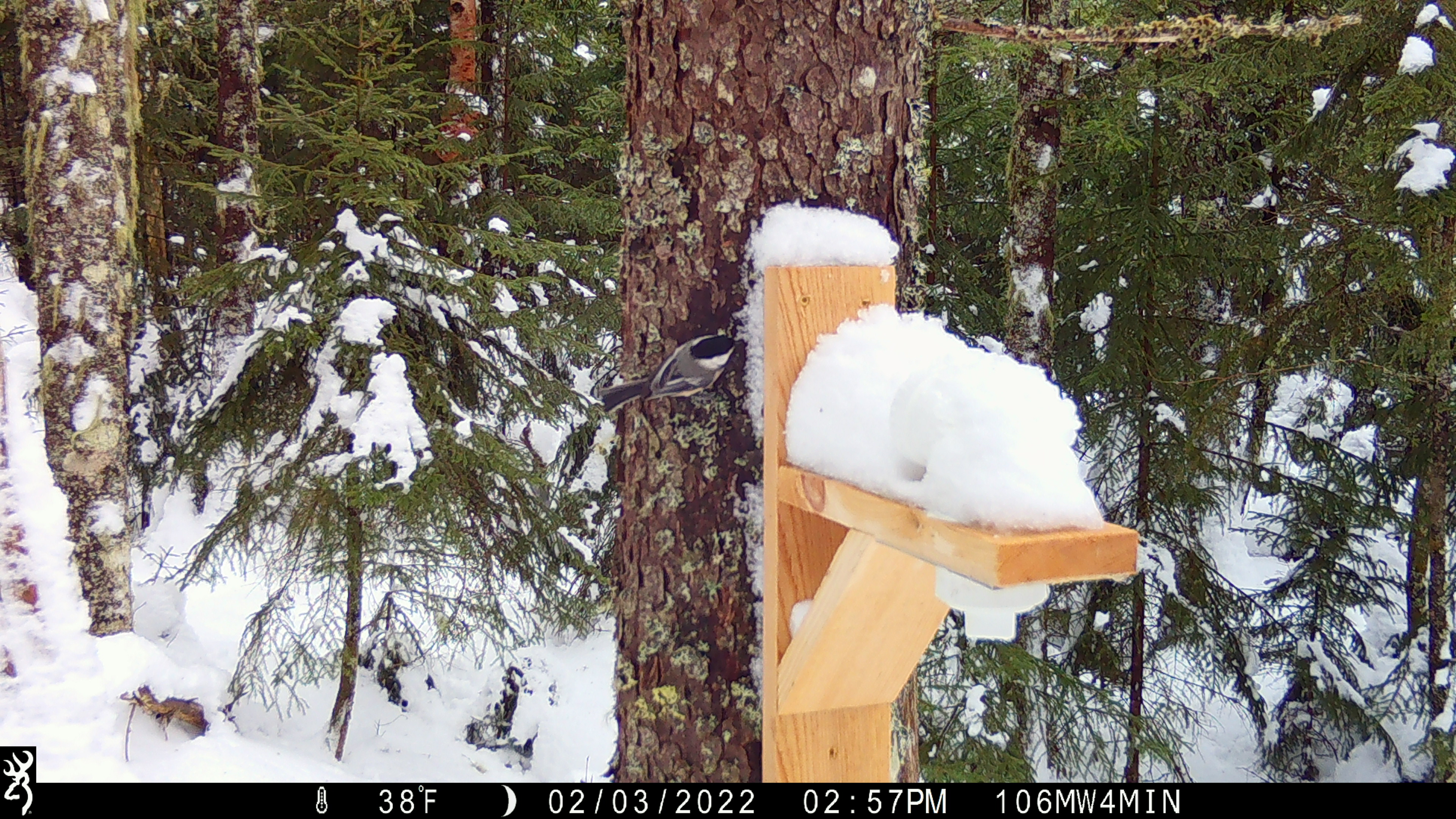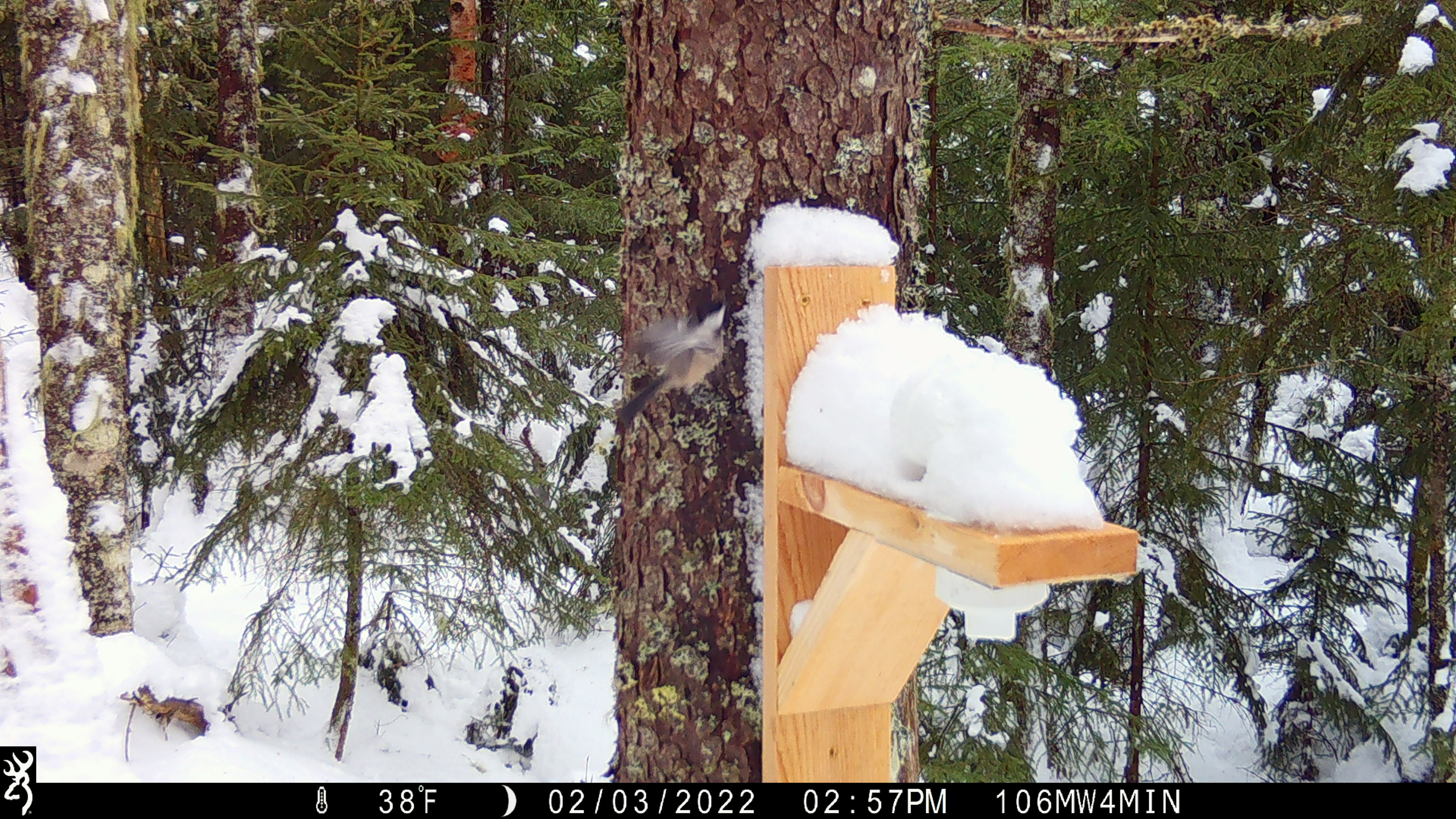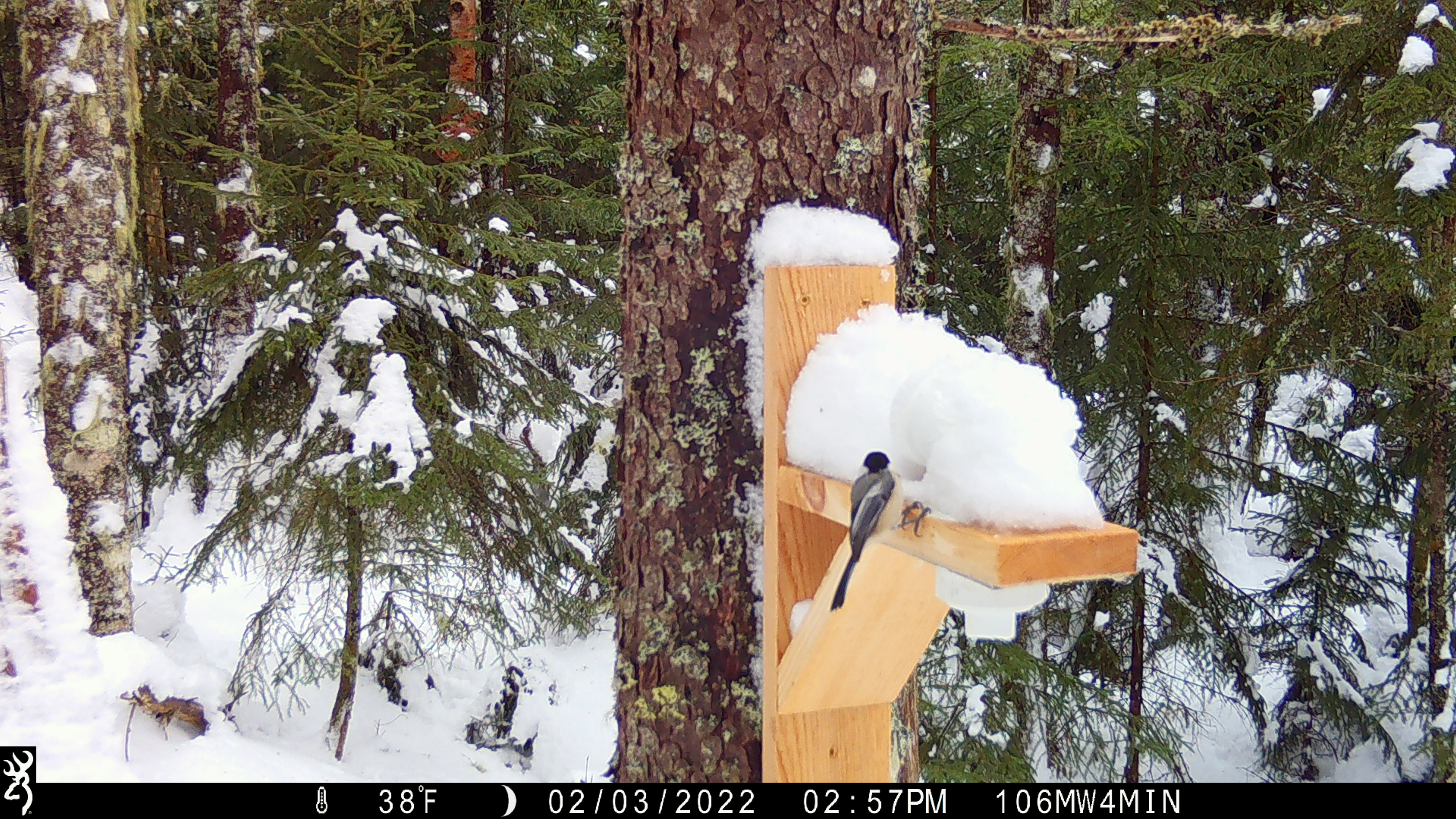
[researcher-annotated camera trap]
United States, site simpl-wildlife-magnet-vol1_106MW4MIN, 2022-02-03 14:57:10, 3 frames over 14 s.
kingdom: Animalia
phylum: Chordata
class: Aves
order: Passeriformes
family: Paridae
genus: Poecile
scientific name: Poecile atricapillus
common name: black-capped chickadee